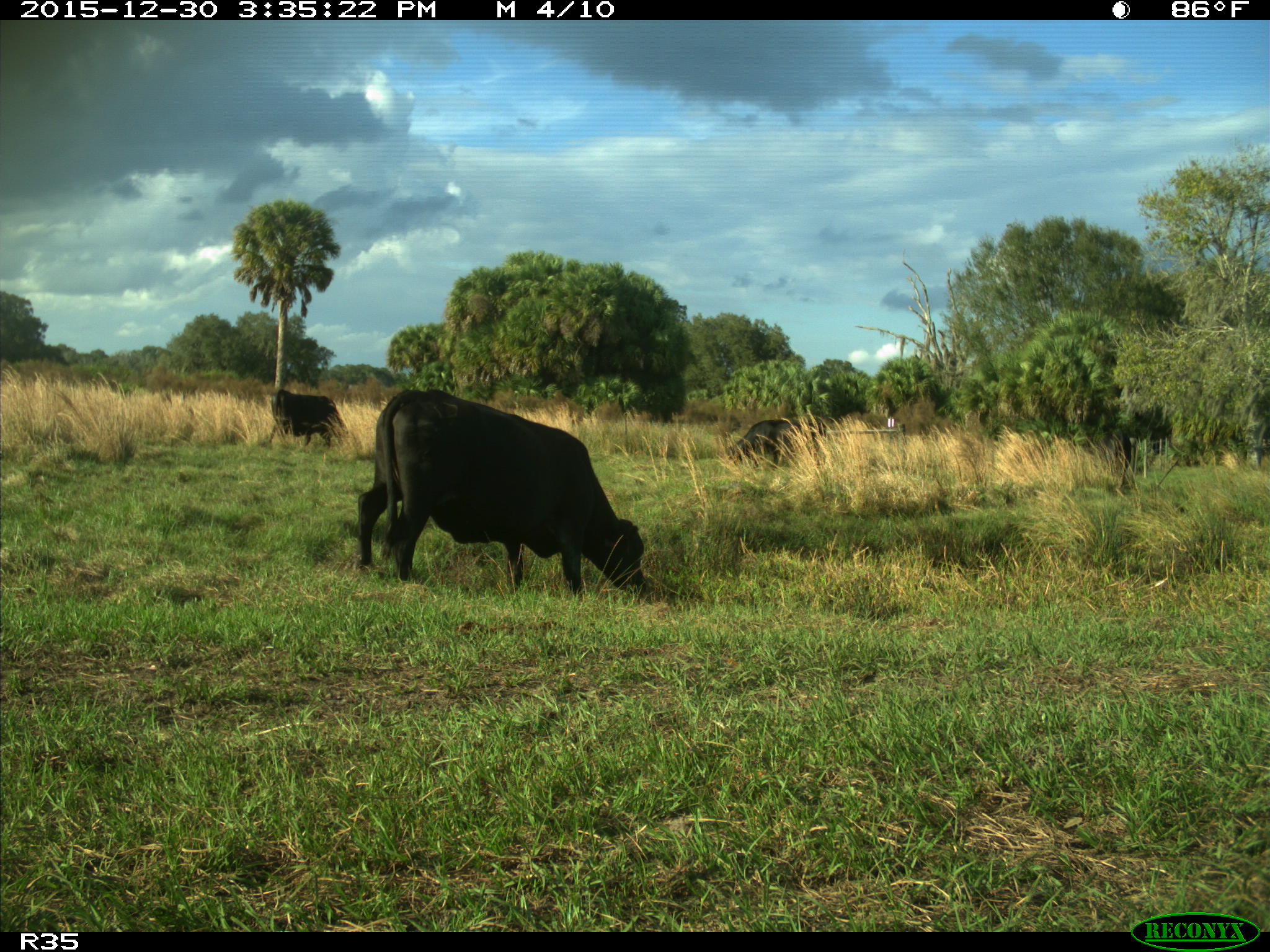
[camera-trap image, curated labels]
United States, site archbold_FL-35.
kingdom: Animalia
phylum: Chordata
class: Mammalia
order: Artiodactyla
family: Bovidae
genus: Bos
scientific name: Bos taurus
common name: domestic cow